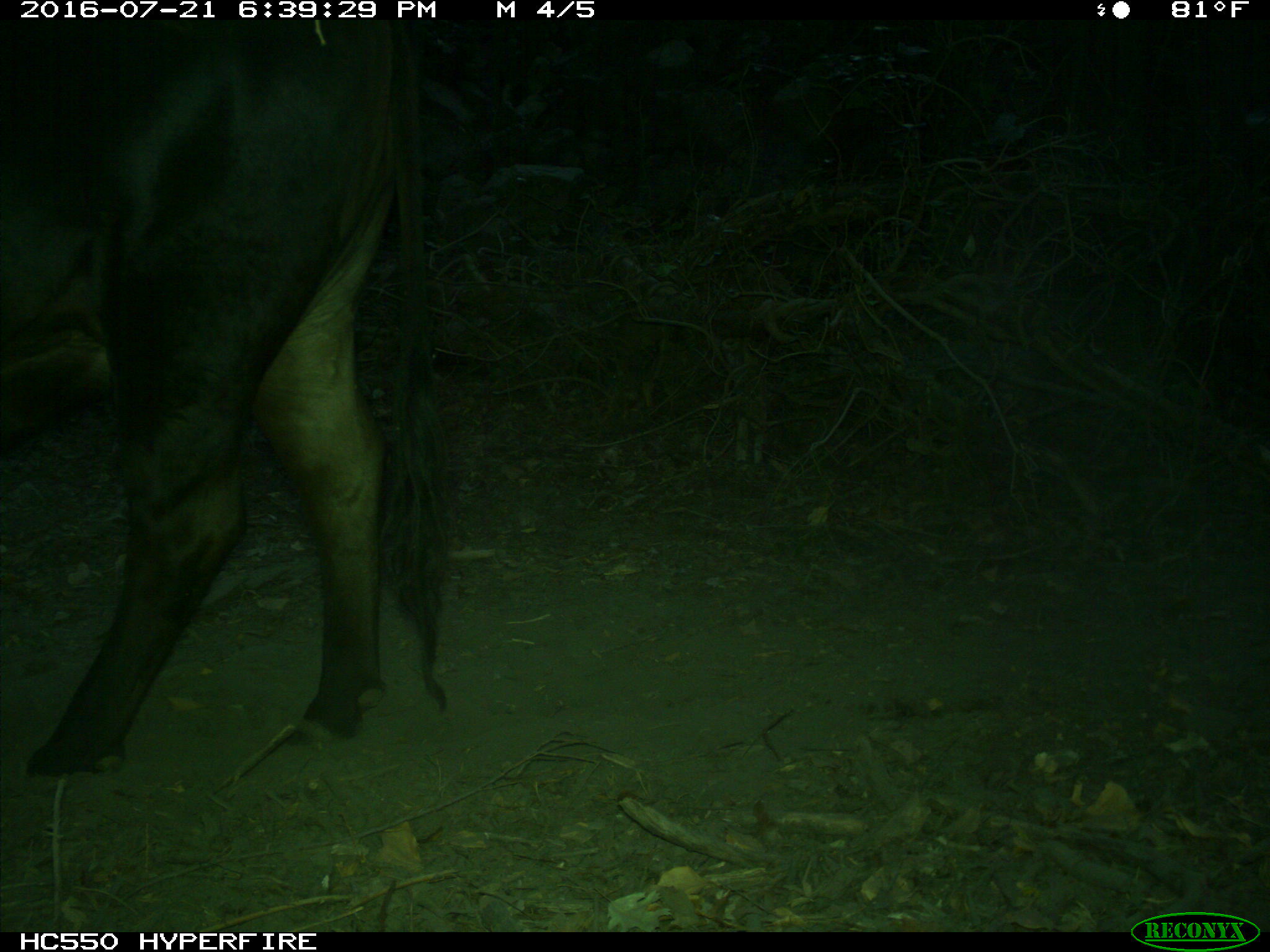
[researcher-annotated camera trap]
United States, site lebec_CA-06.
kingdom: Animalia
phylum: Chordata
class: Mammalia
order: Artiodactyla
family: Bovidae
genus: Bos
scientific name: Bos taurus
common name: domestic cow